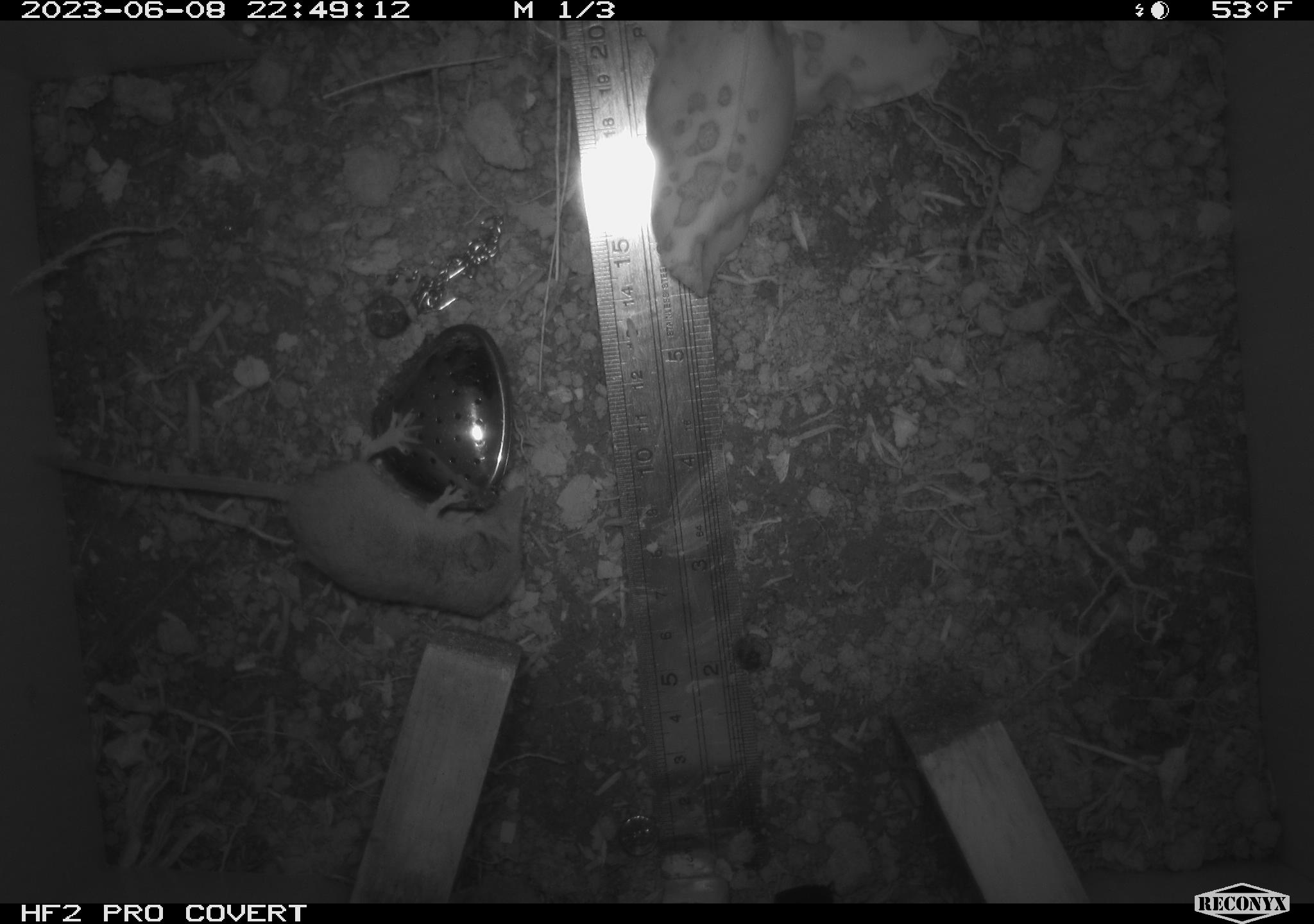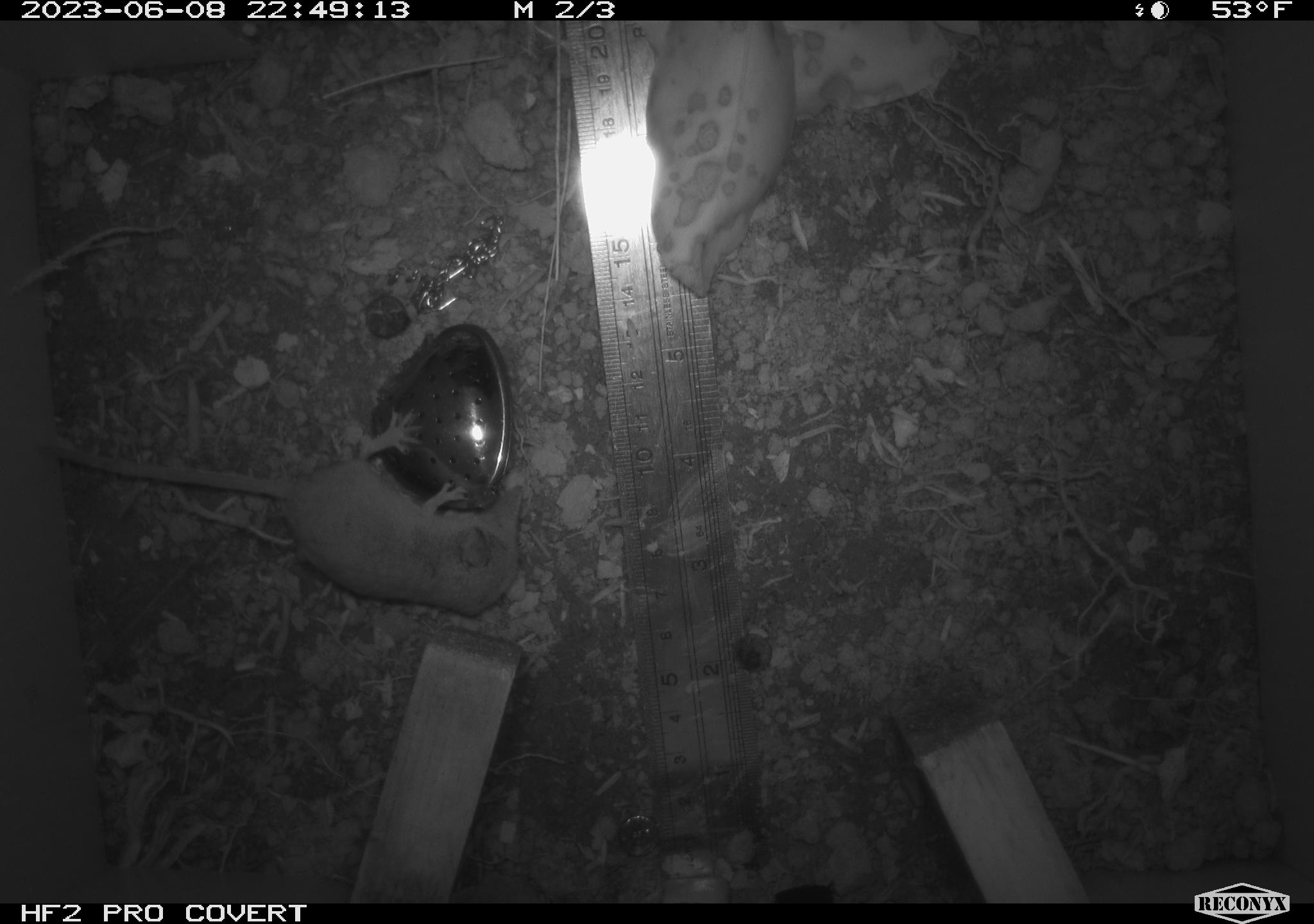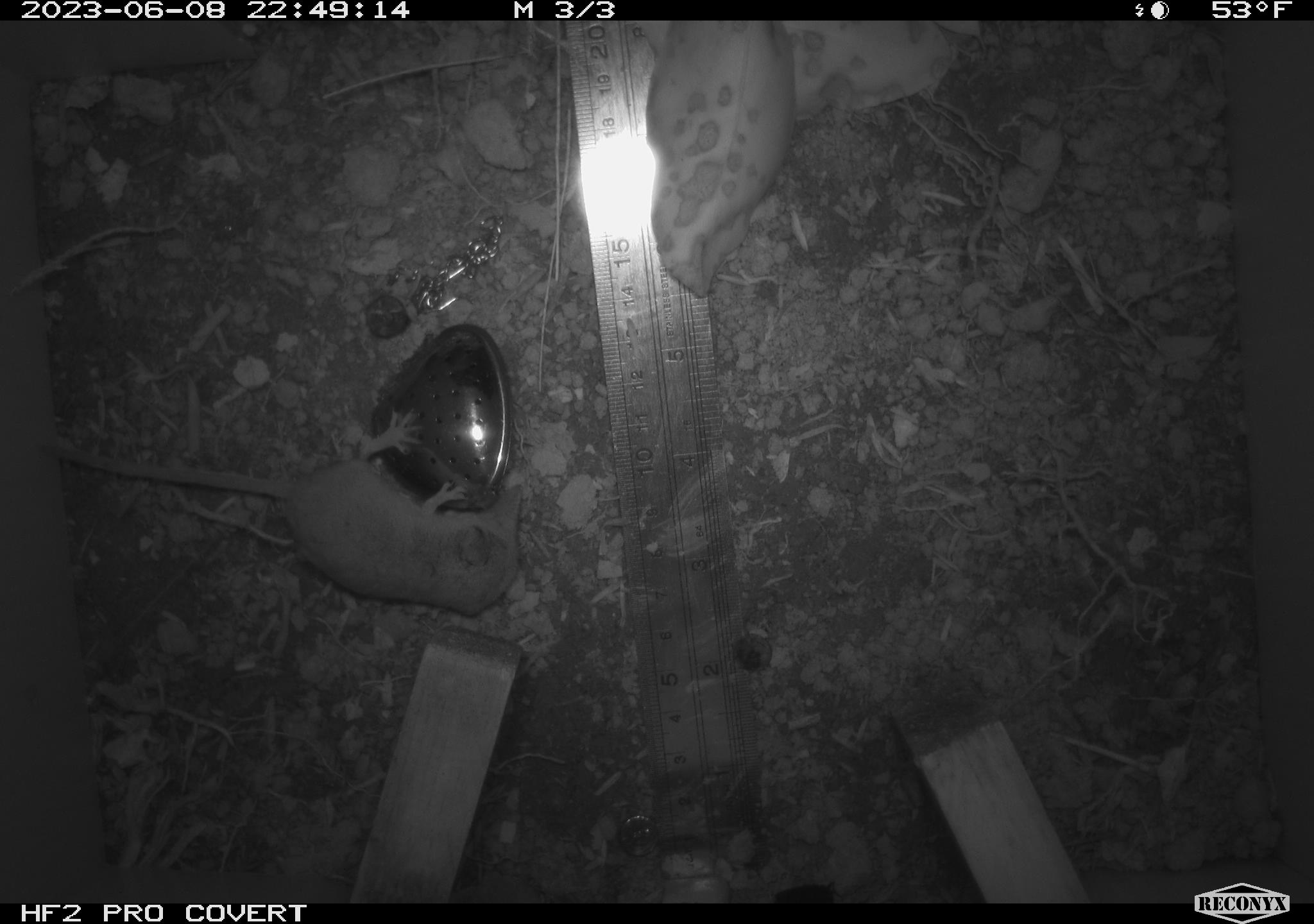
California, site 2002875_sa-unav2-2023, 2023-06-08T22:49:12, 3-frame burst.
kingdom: Animalia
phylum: Chordata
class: Mammalia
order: Eulipotyphla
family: Soricidae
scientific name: Soricidae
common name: shrews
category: soricidae family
Soricidae family (shrews) (Soricidae).